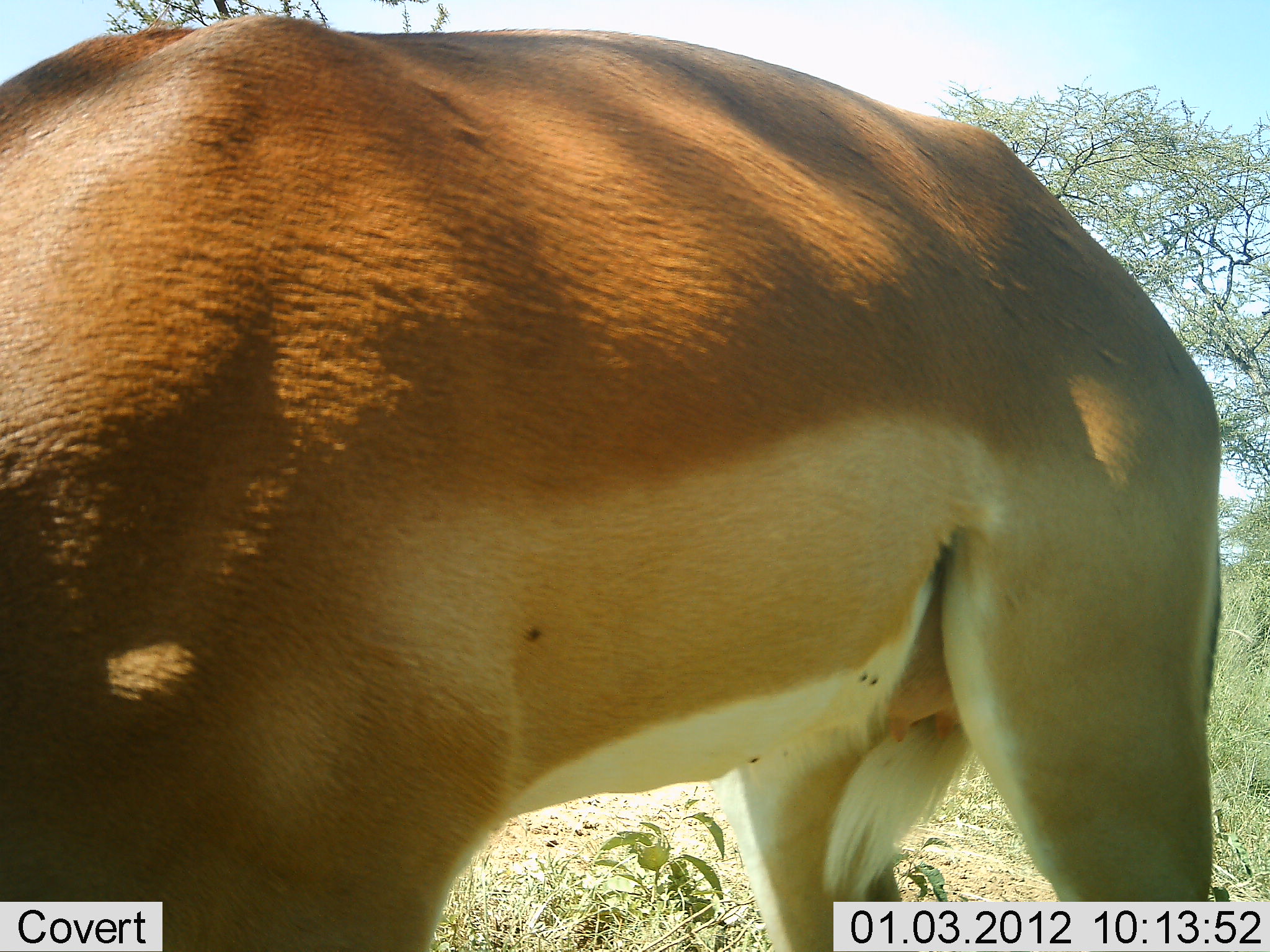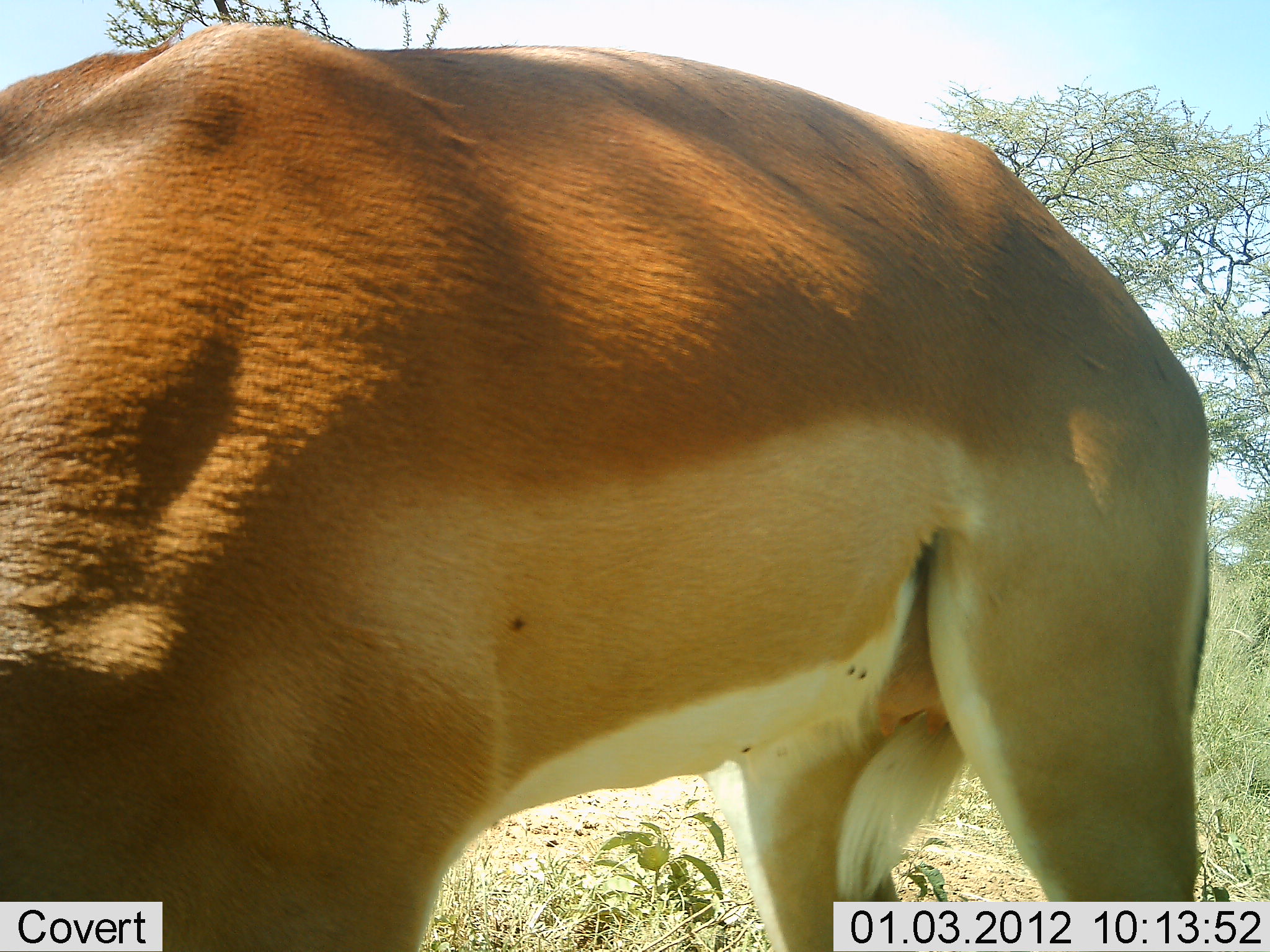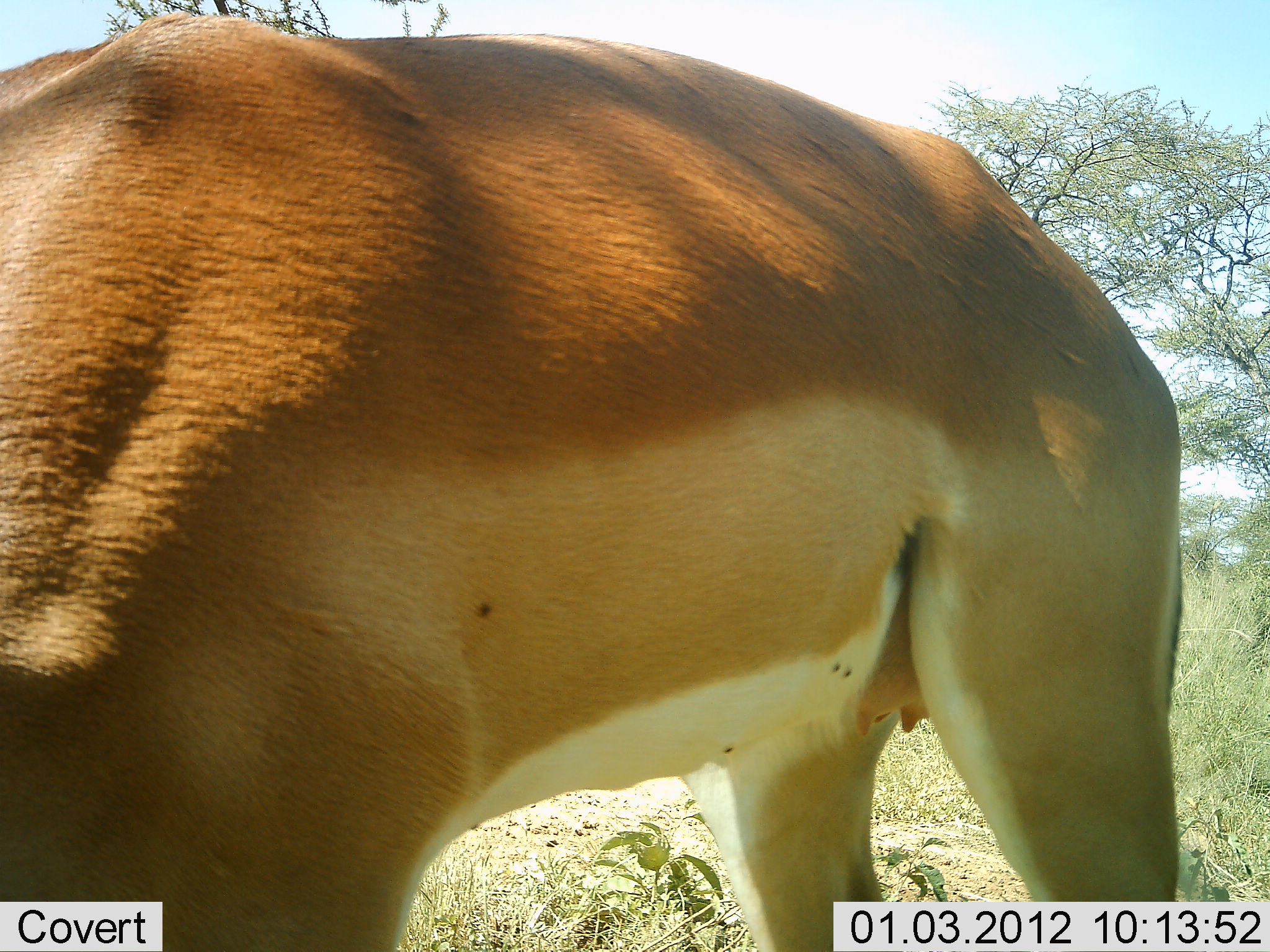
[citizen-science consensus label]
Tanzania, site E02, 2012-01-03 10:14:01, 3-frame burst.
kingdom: Animalia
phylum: Chordata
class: Mammalia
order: Artiodactyla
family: Bovidae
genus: Aepyceros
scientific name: Aepyceros melampus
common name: impala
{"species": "impala (Aepyceros melampus)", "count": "1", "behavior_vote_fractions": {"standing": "62%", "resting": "0%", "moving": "0%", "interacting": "0%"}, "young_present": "0%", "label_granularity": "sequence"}